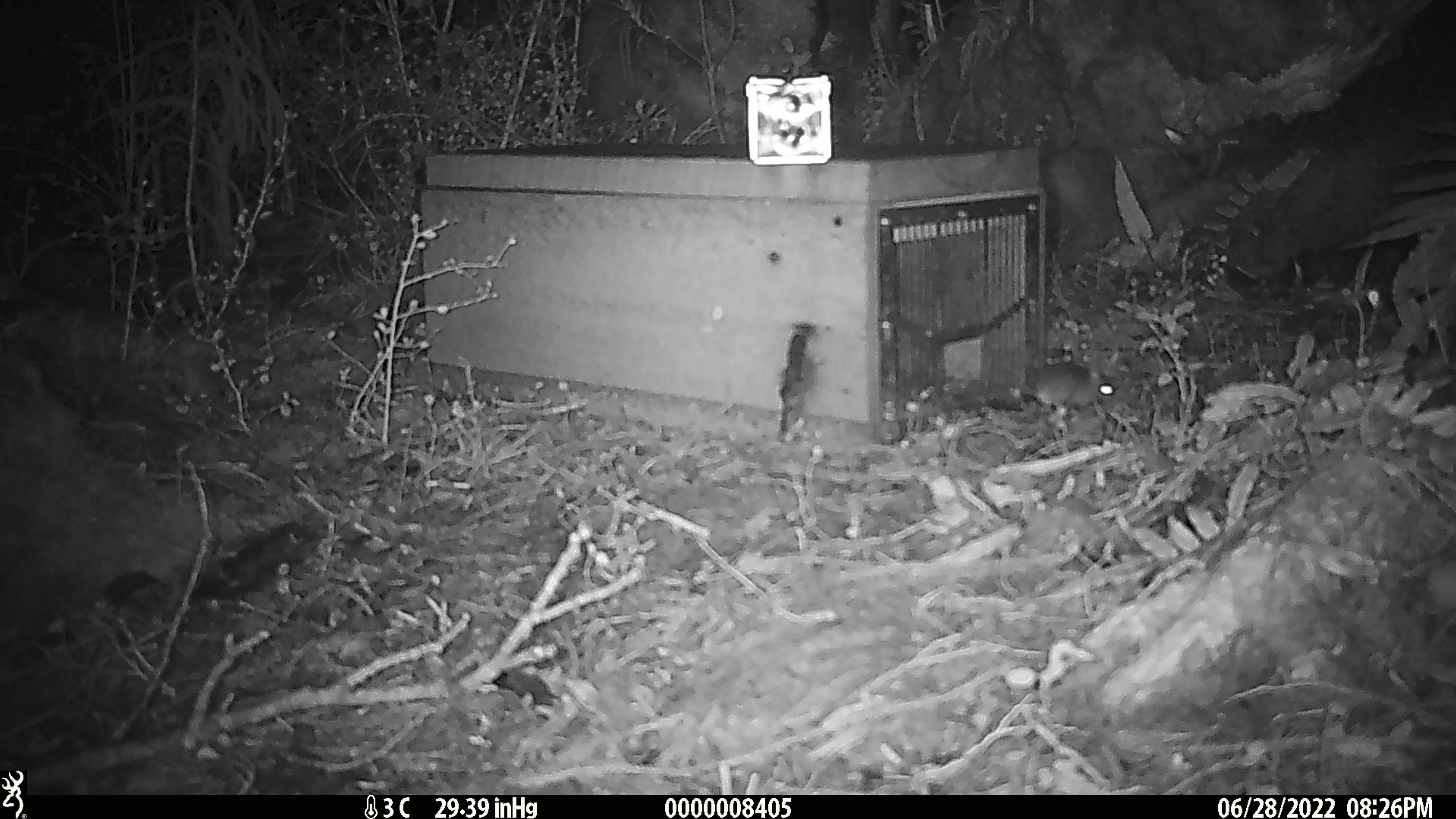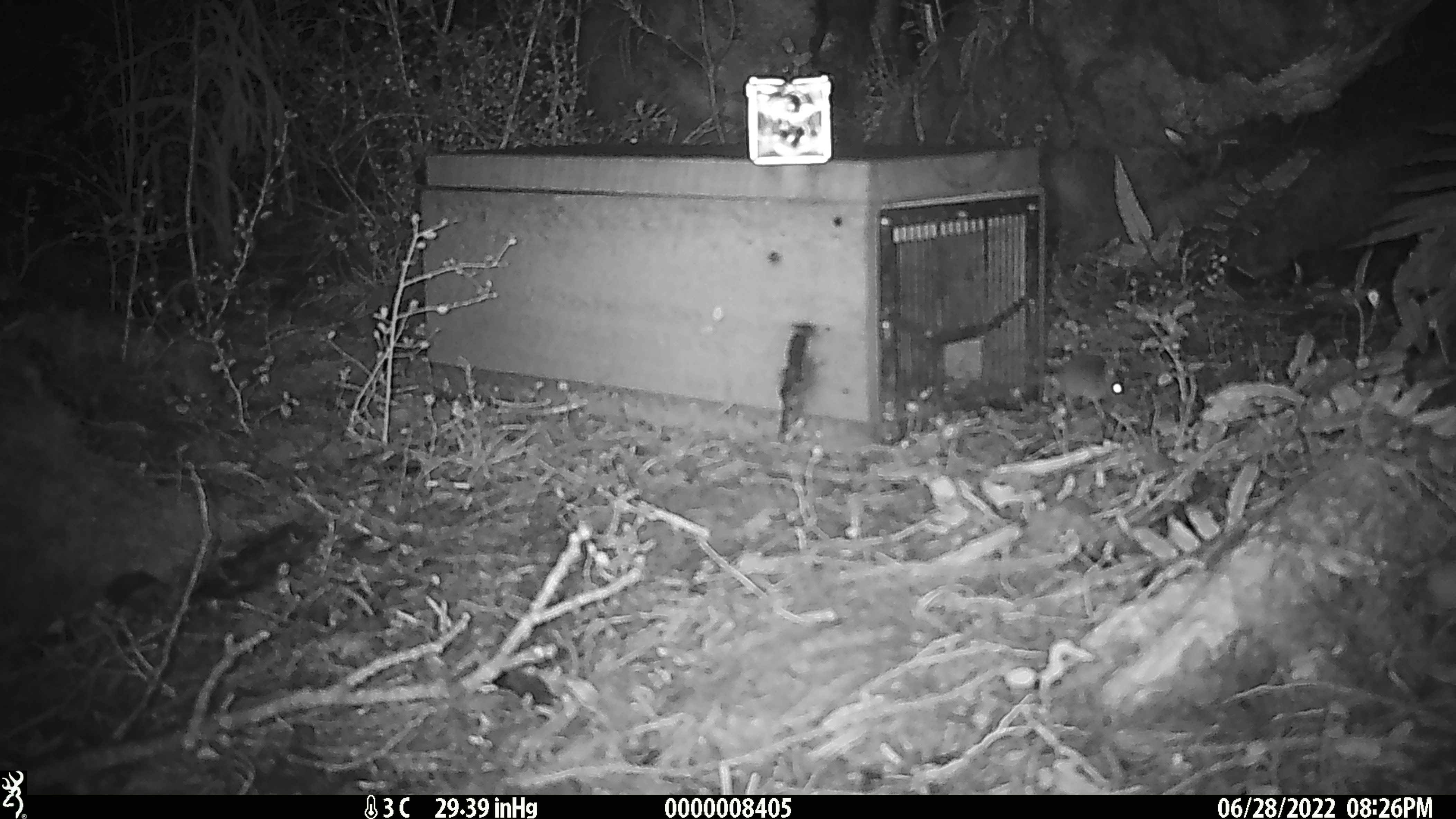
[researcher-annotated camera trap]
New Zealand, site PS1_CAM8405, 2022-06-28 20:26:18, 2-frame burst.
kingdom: Animalia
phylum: Chordata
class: Mammalia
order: Rodentia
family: Muridae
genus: Mus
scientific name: Mus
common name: mouse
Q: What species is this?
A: Mouse (Mus).